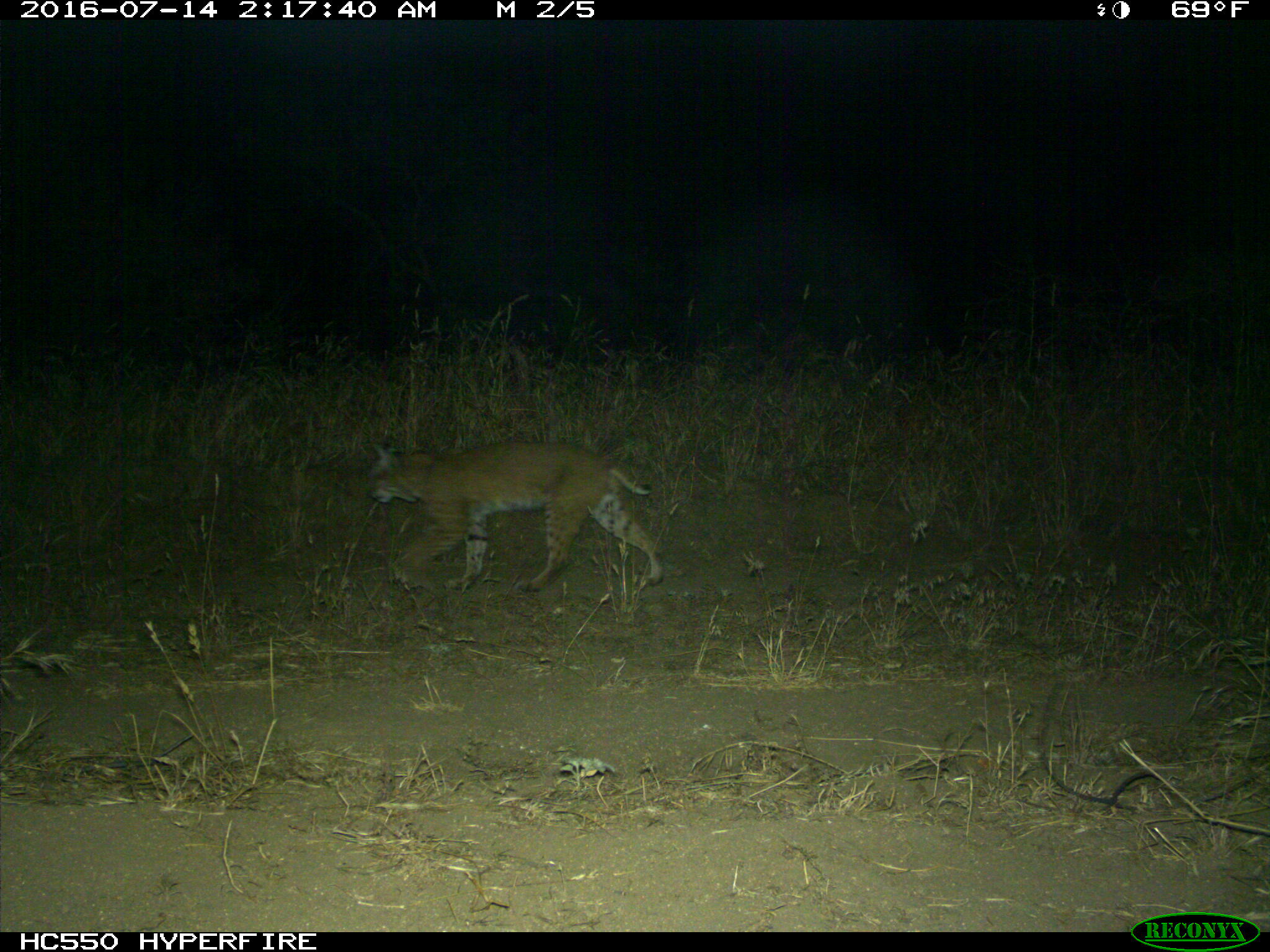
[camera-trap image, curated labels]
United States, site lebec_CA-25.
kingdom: Animalia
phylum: Chordata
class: Mammalia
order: Carnivora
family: Felidae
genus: Lynx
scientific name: Lynx rufus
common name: bobcat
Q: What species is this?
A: Lynx rufus (bobcat).